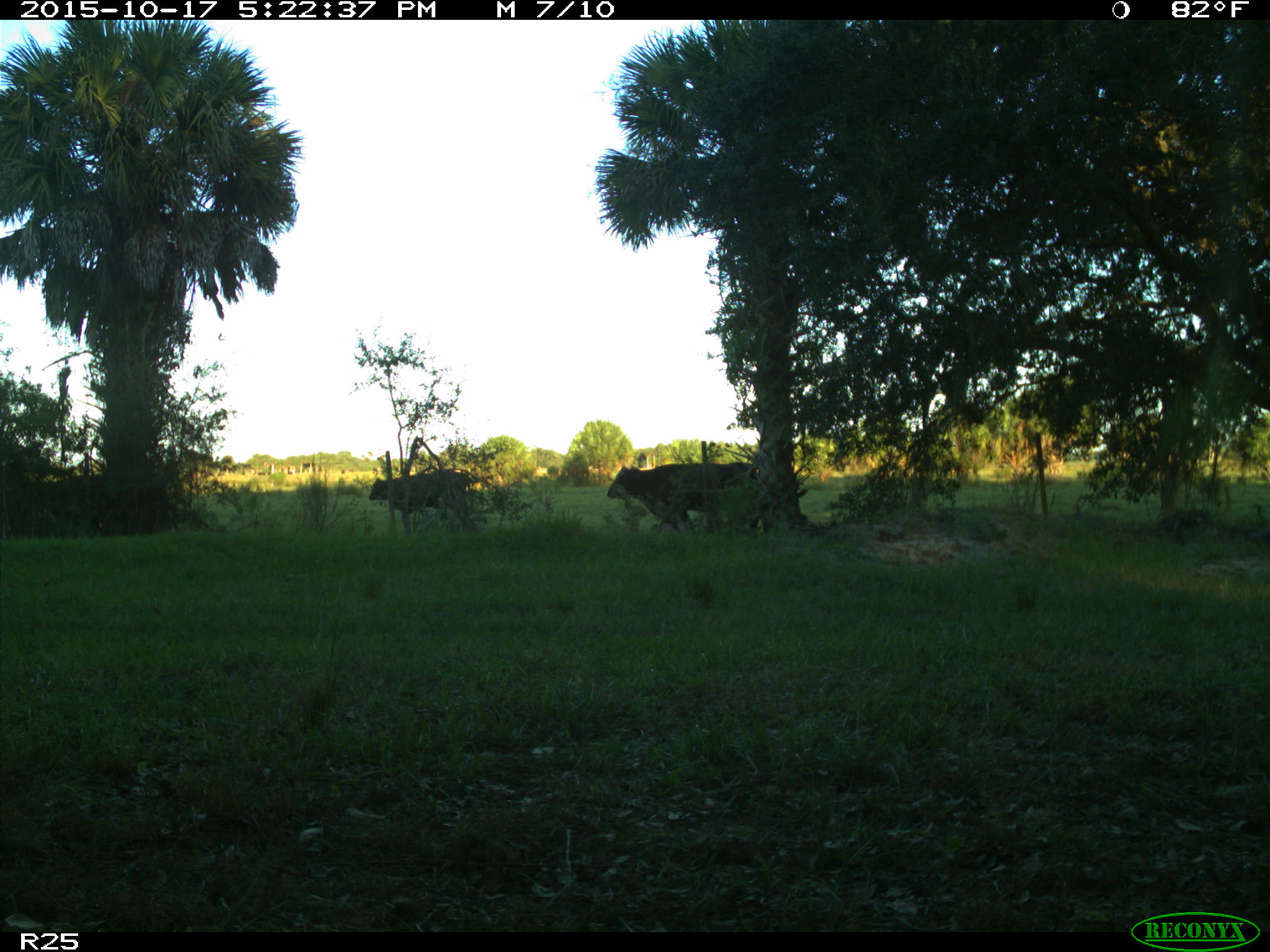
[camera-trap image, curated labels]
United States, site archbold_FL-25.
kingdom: Animalia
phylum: Chordata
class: Mammalia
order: Artiodactyla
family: Bovidae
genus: Bos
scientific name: Bos taurus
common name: domestic cow